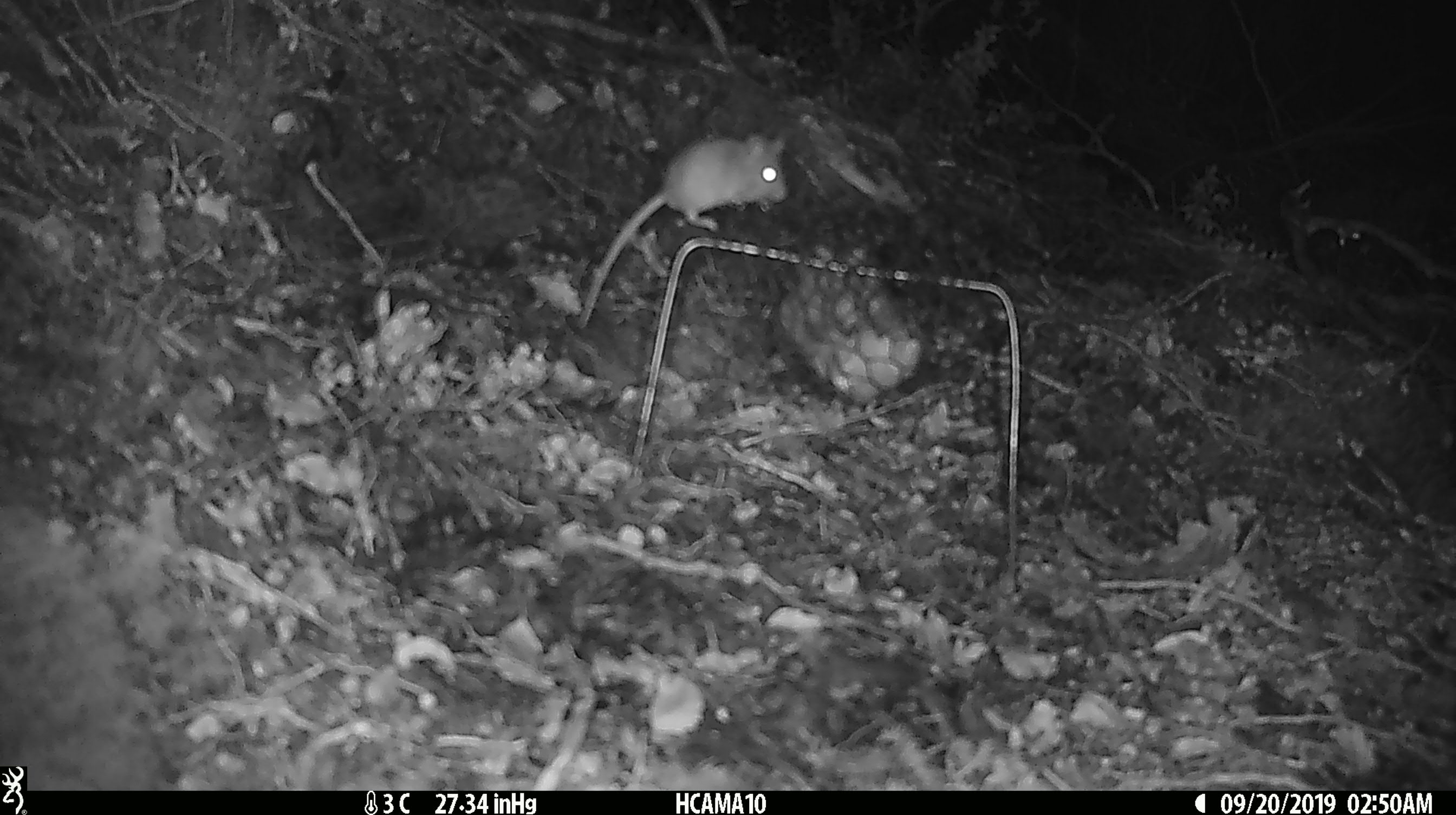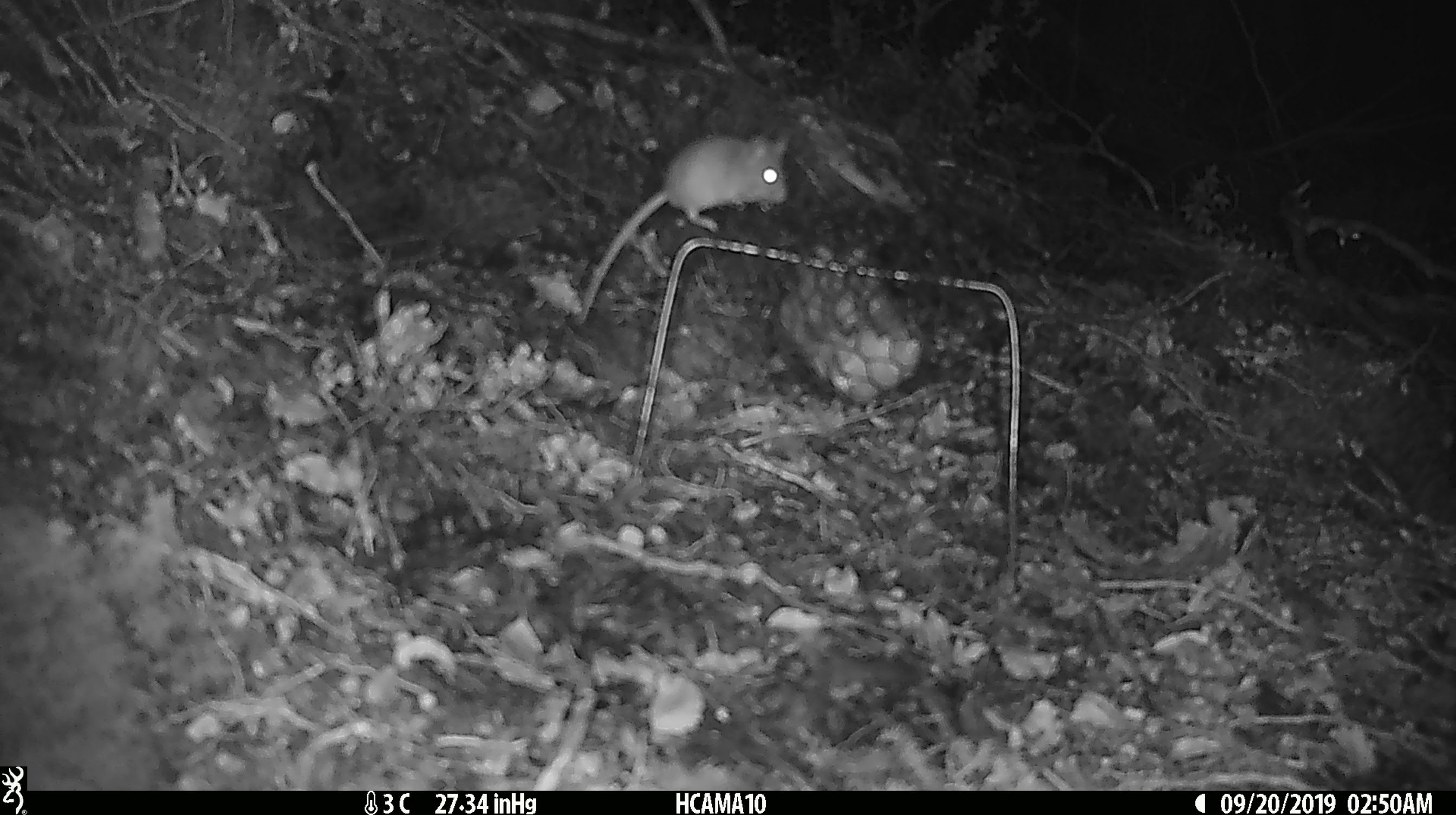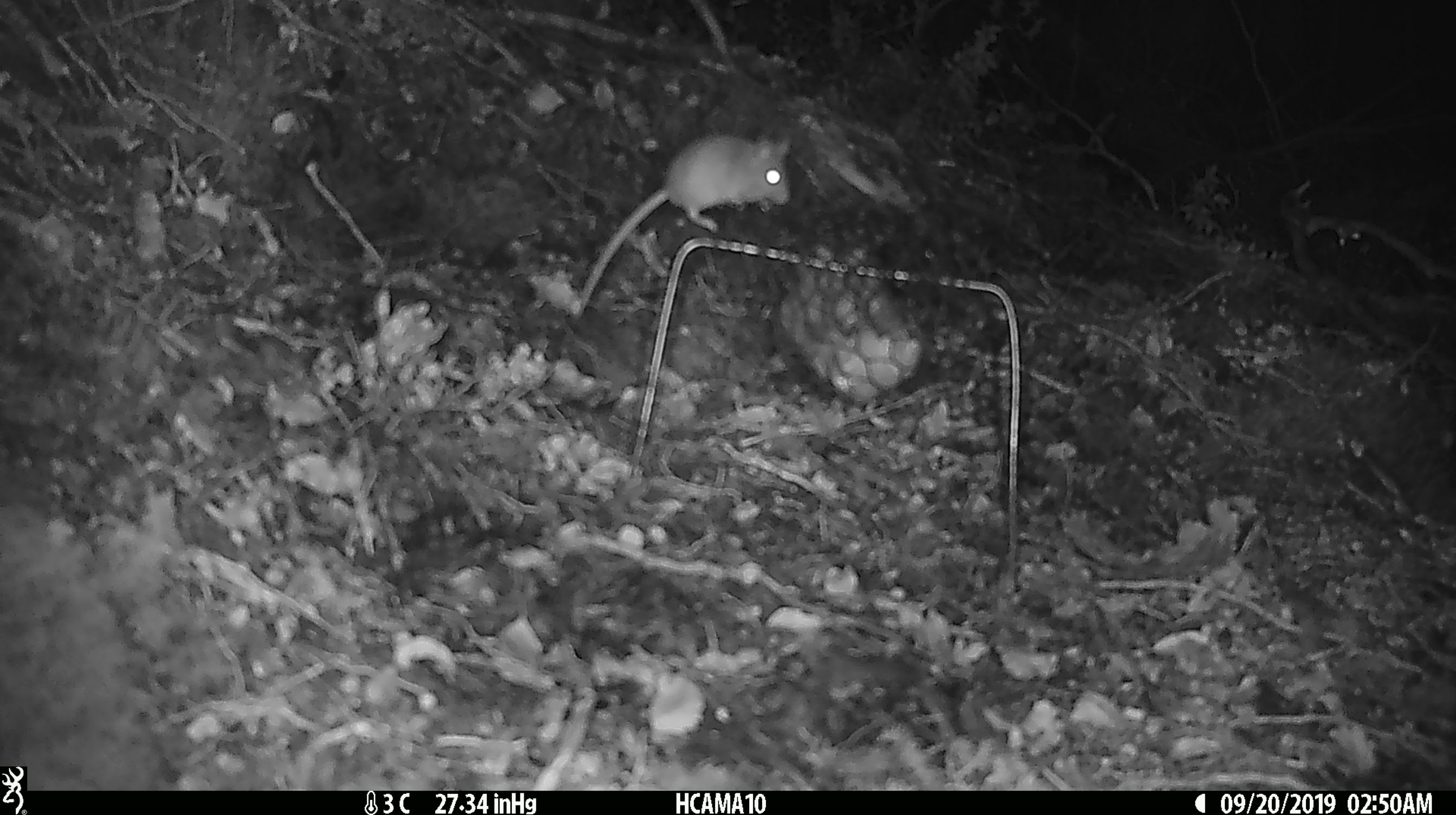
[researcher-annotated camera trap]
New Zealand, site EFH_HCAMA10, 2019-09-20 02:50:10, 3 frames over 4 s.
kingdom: Animalia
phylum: Chordata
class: Mammalia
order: Rodentia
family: Muridae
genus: Mus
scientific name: Mus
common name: mouse